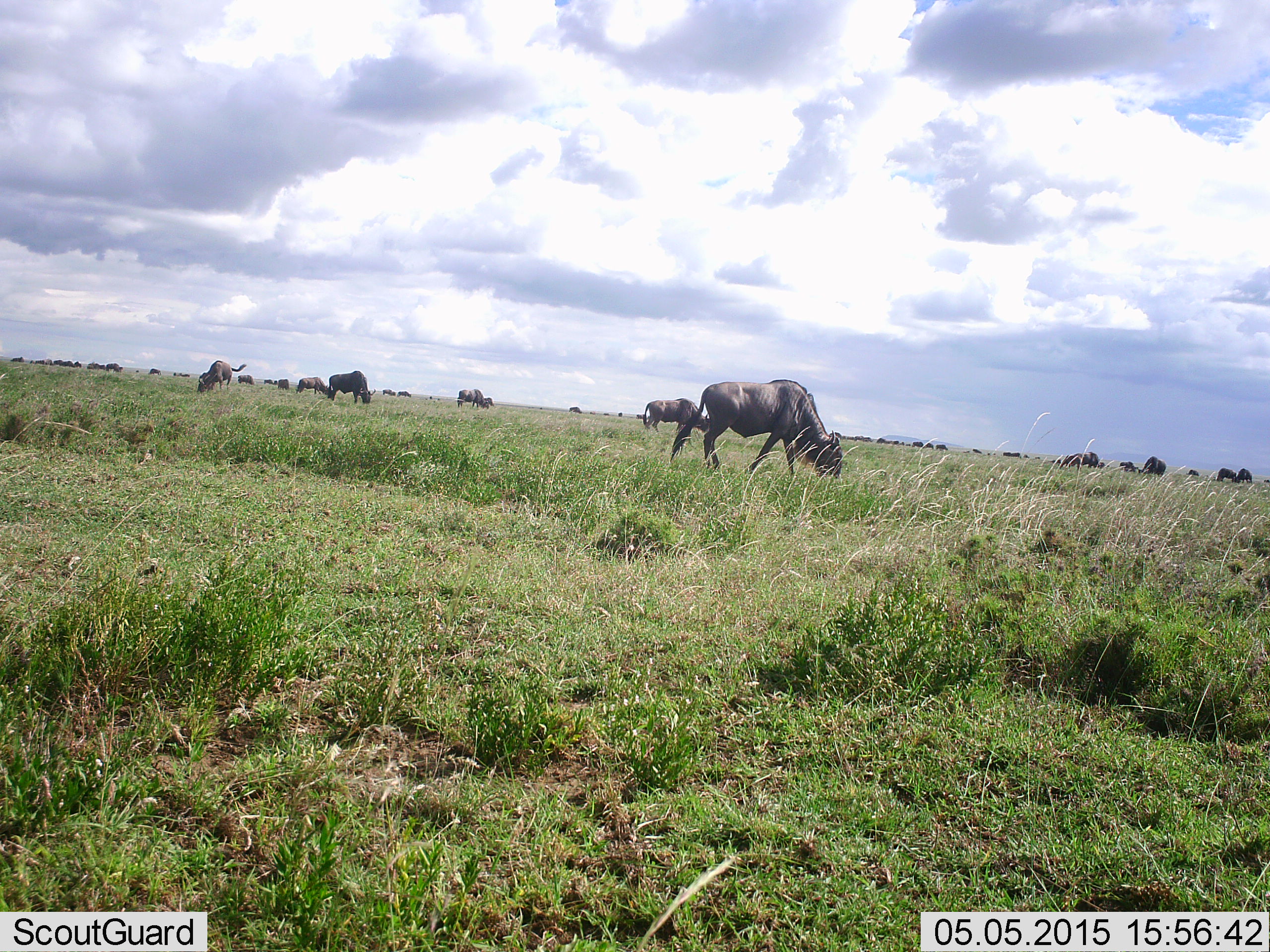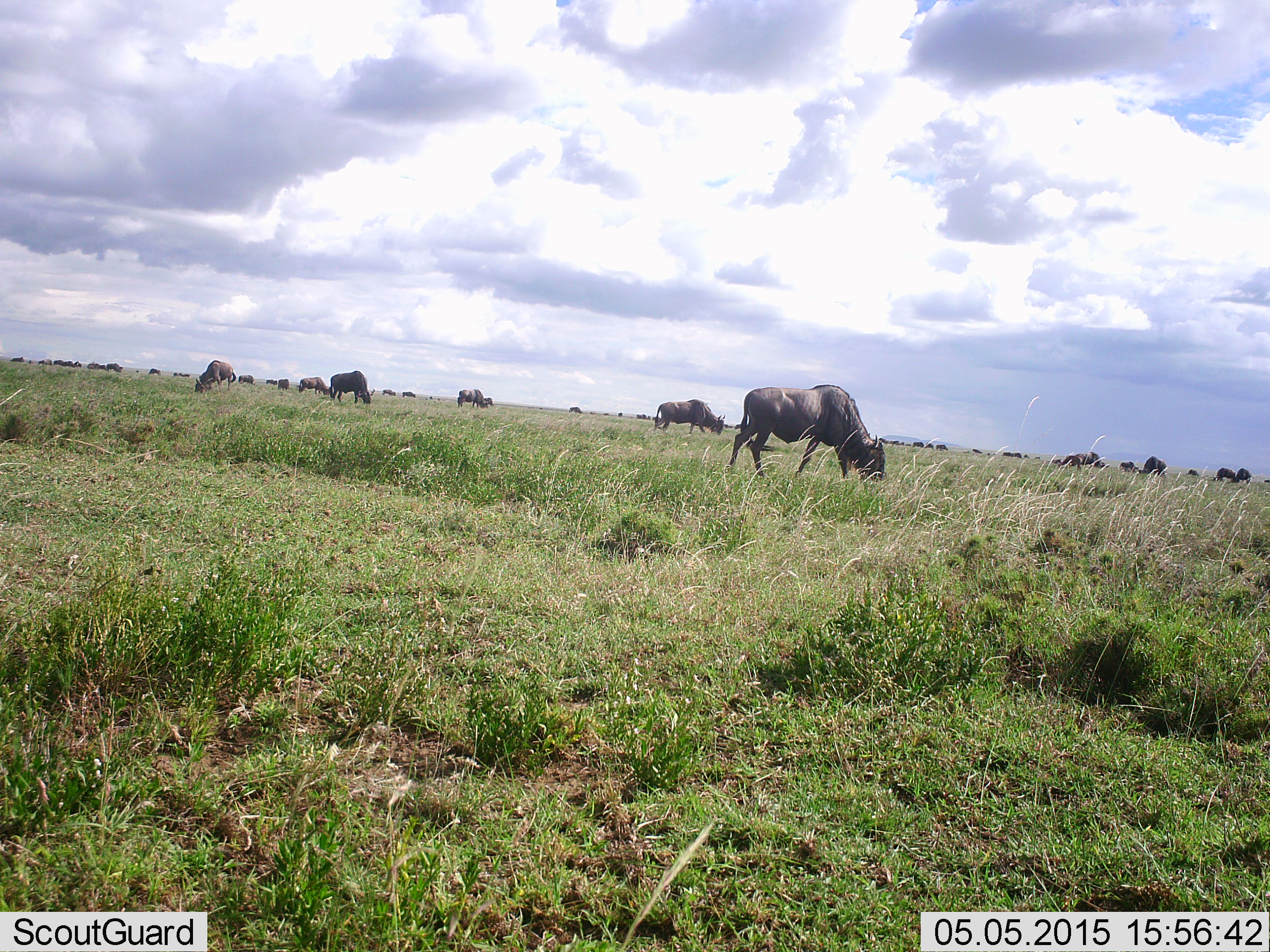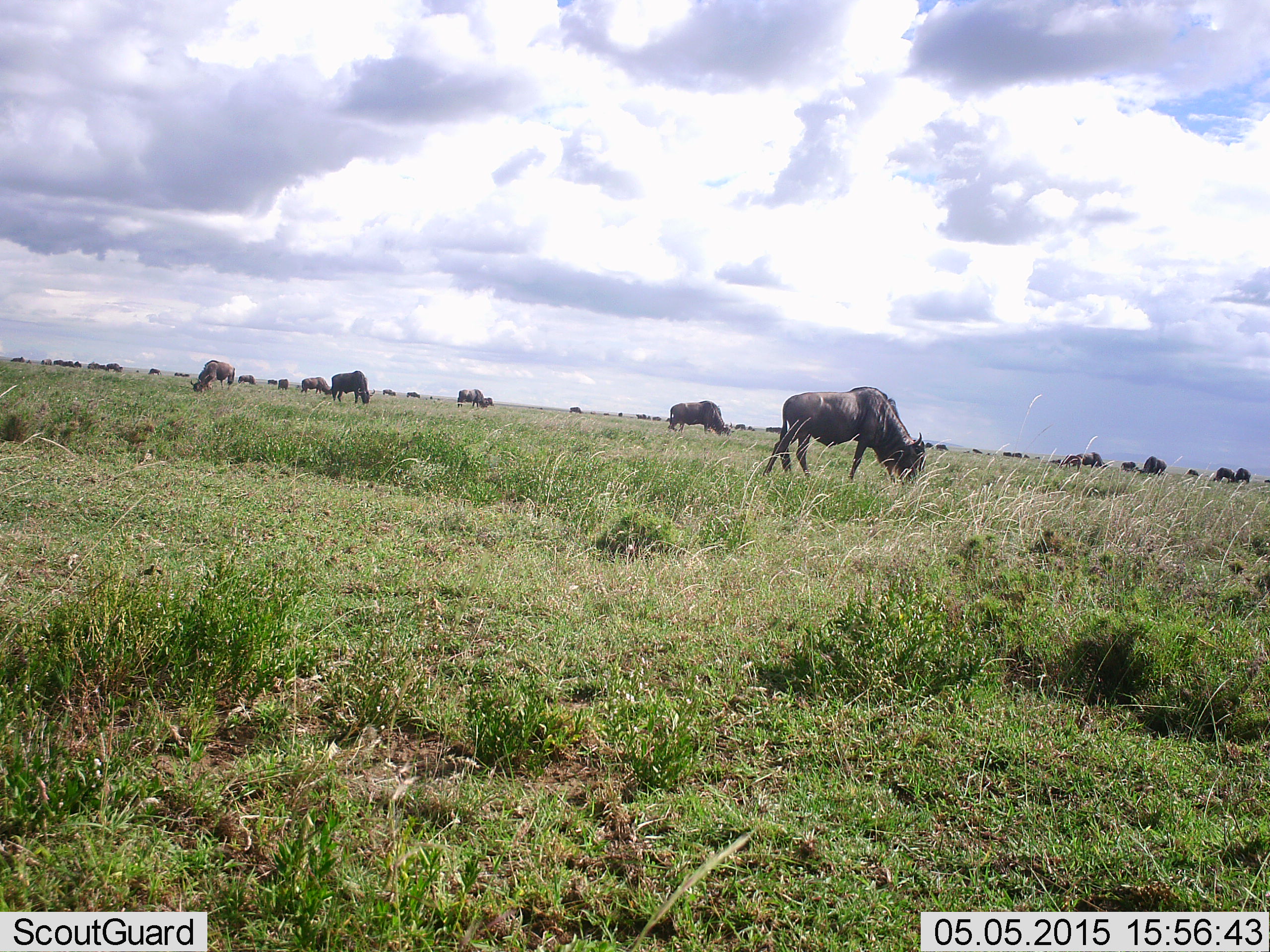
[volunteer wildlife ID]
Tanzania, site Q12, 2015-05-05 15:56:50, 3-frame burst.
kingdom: Animalia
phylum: Chordata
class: Mammalia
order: Artiodactyla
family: Bovidae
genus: Connochaetes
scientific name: Connochaetes taurinus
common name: blue wildebeest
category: wildebeest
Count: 11-50.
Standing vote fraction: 30%.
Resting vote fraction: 10%.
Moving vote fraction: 40%.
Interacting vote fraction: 0%.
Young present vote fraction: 0%.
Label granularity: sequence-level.